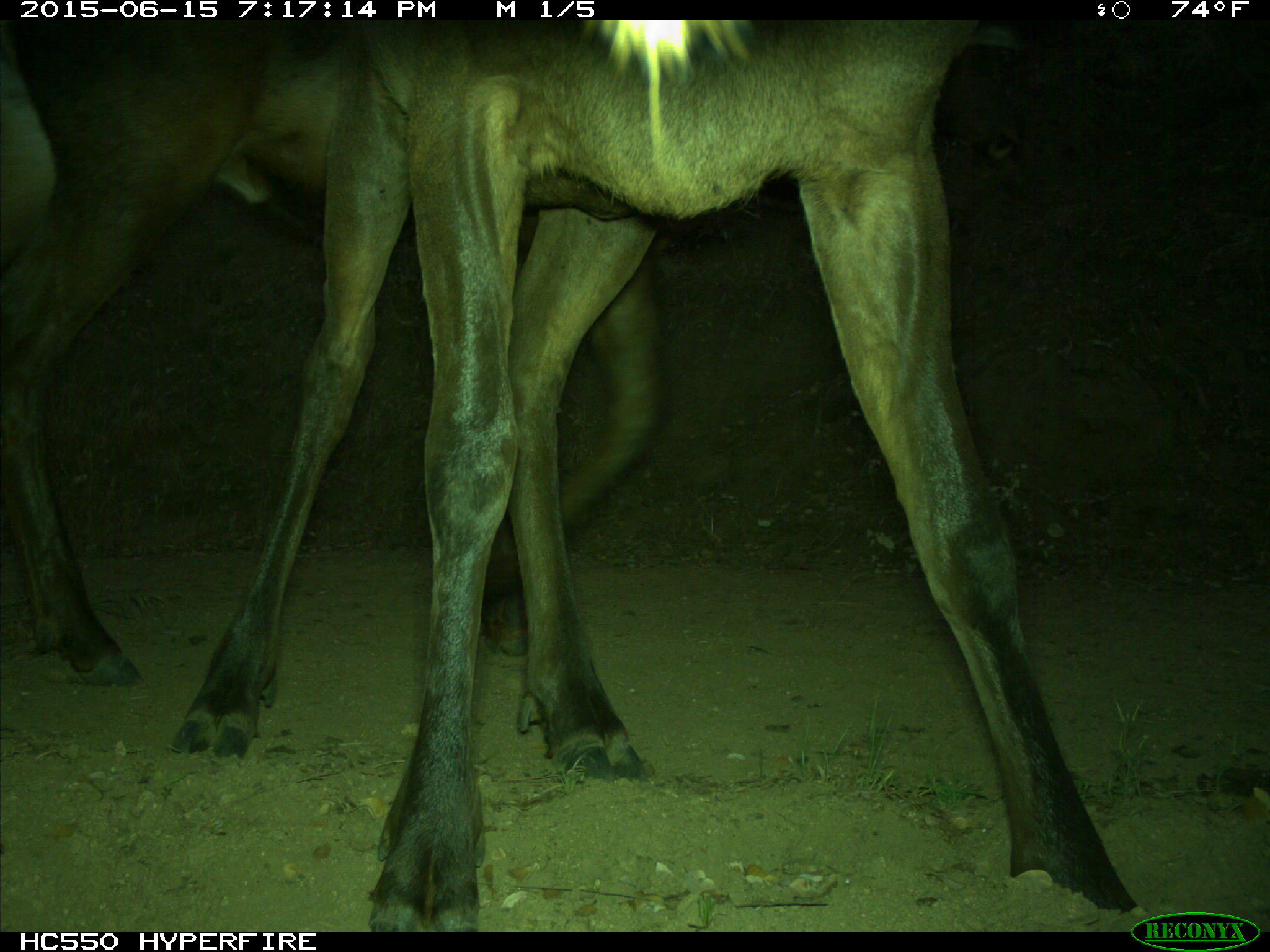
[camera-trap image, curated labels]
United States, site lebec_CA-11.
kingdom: Animalia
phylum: Chordata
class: Mammalia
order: Artiodactyla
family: Cervidae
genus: Cervus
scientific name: Cervus canadensis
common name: elk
Cervus canadensis (elk).